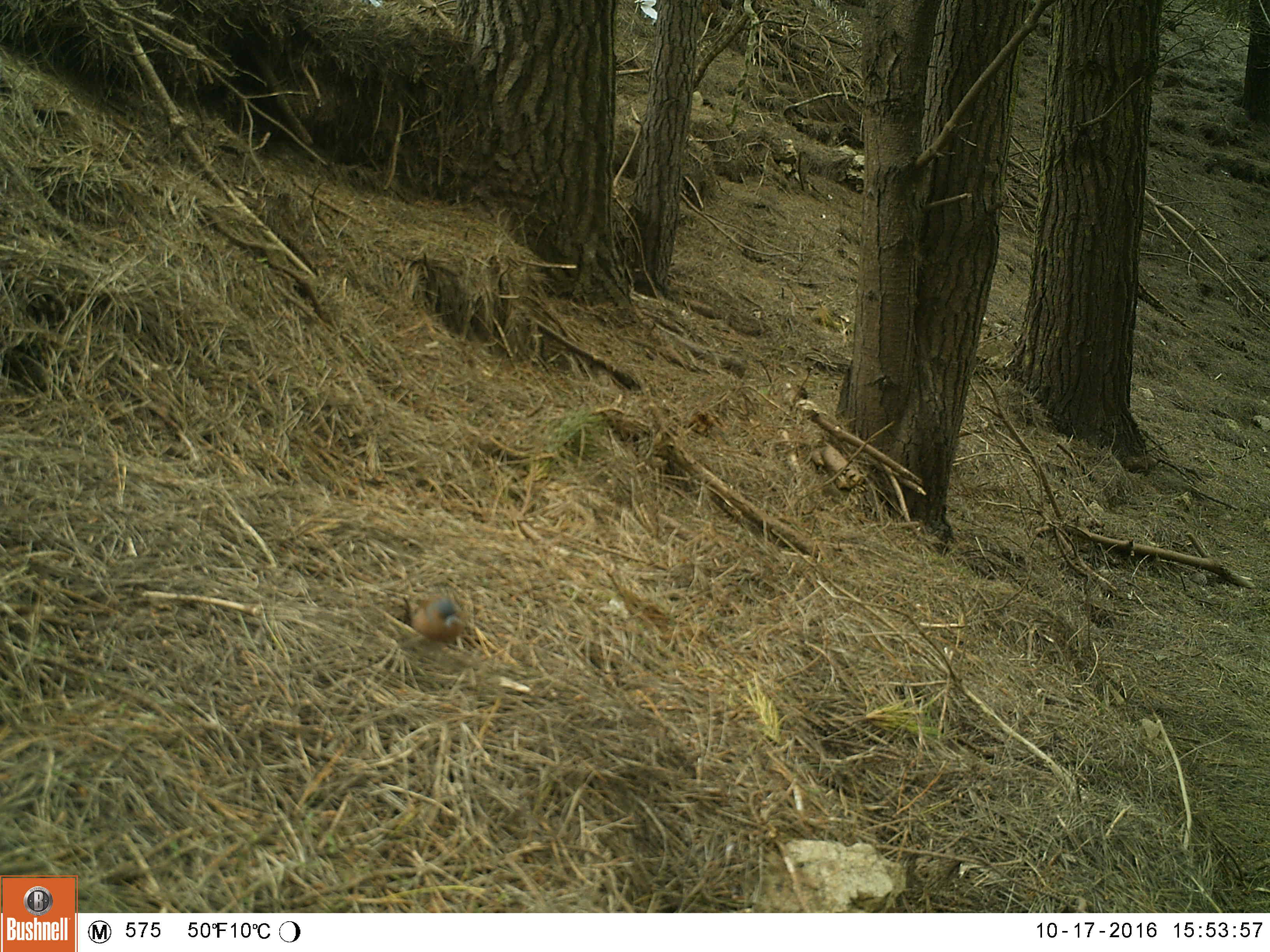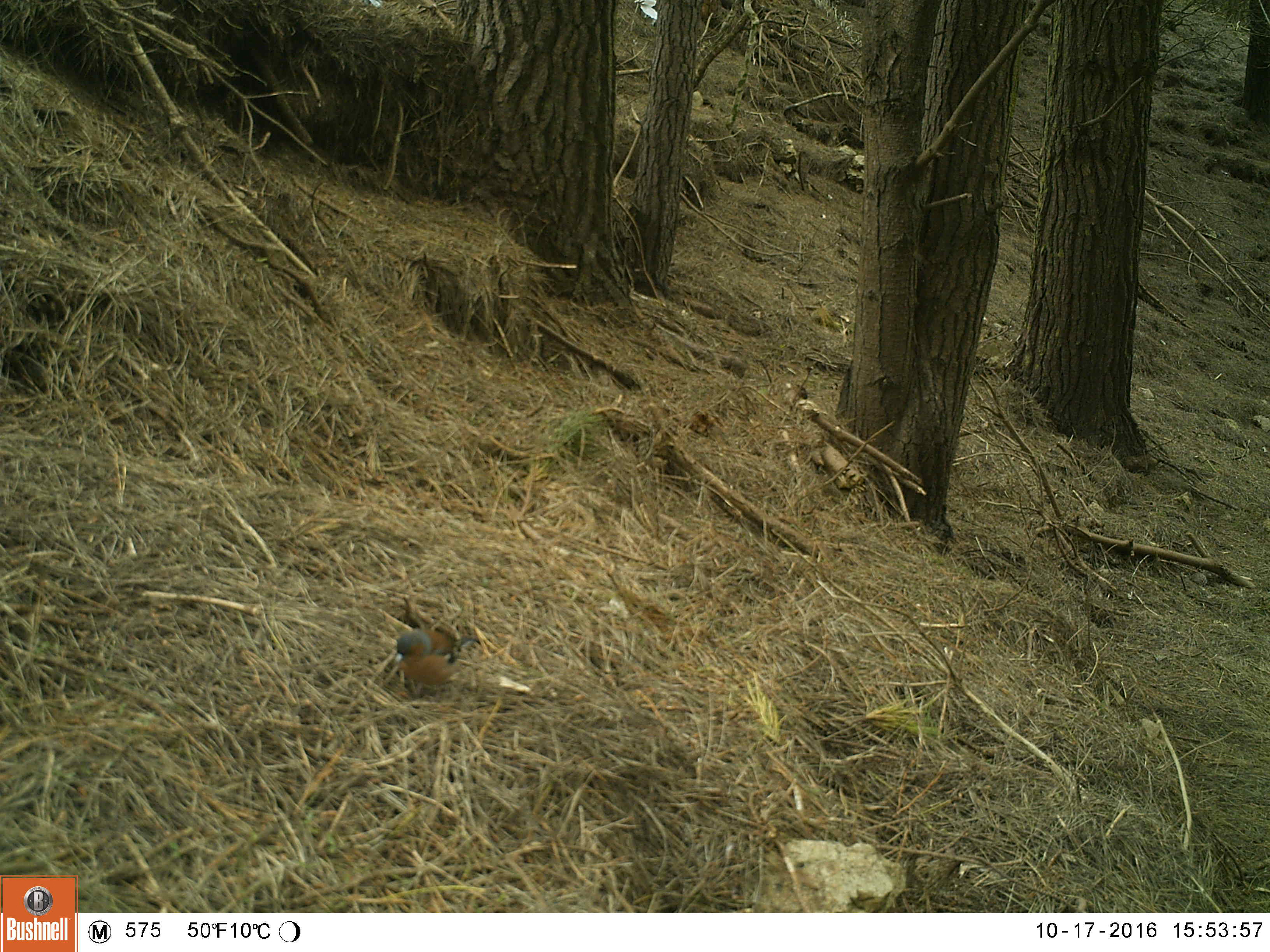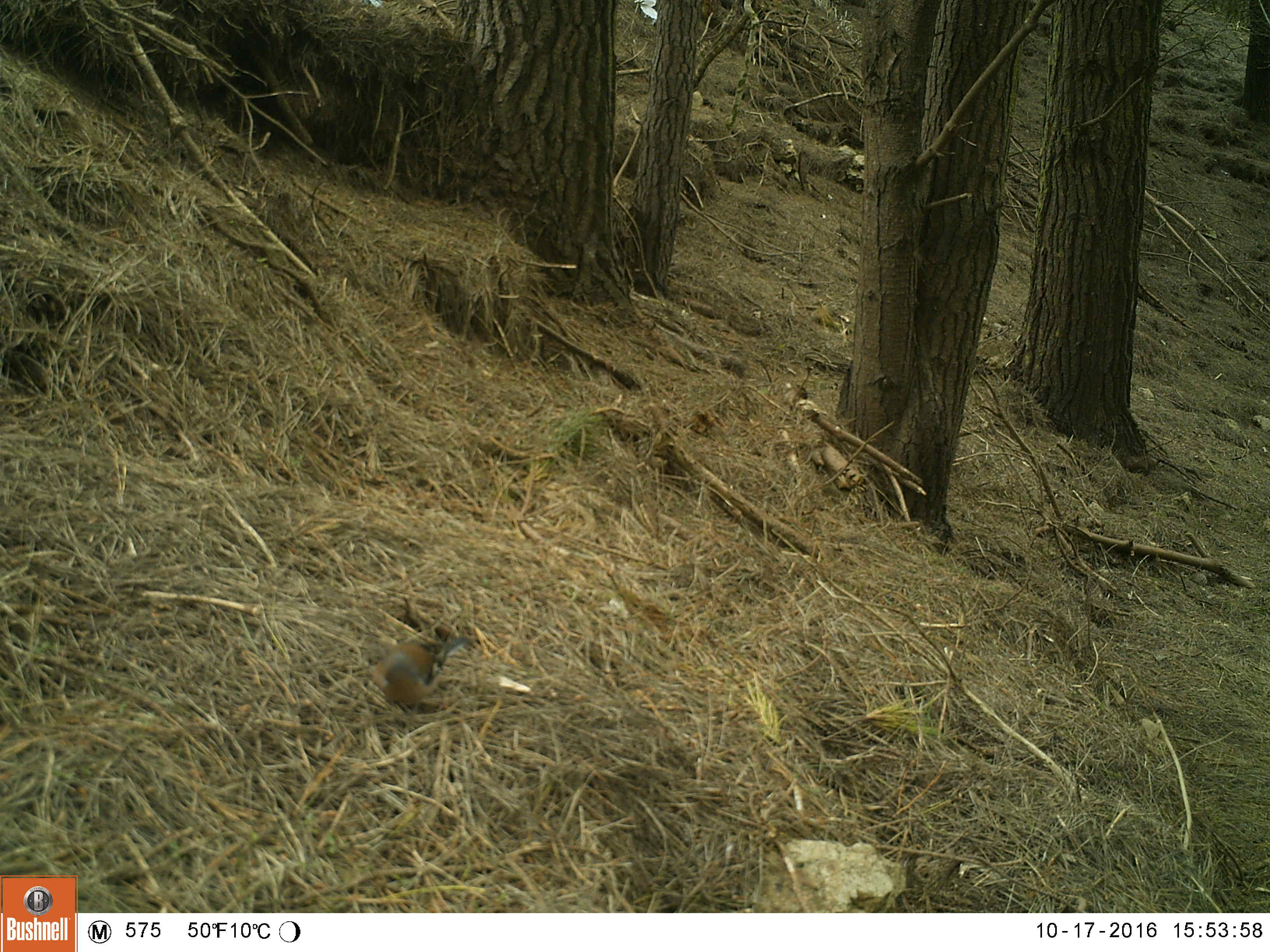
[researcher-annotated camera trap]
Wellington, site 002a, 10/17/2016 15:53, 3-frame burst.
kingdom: Animalia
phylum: Chordata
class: Aves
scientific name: Aves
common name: bird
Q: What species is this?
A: Bird (Aves).